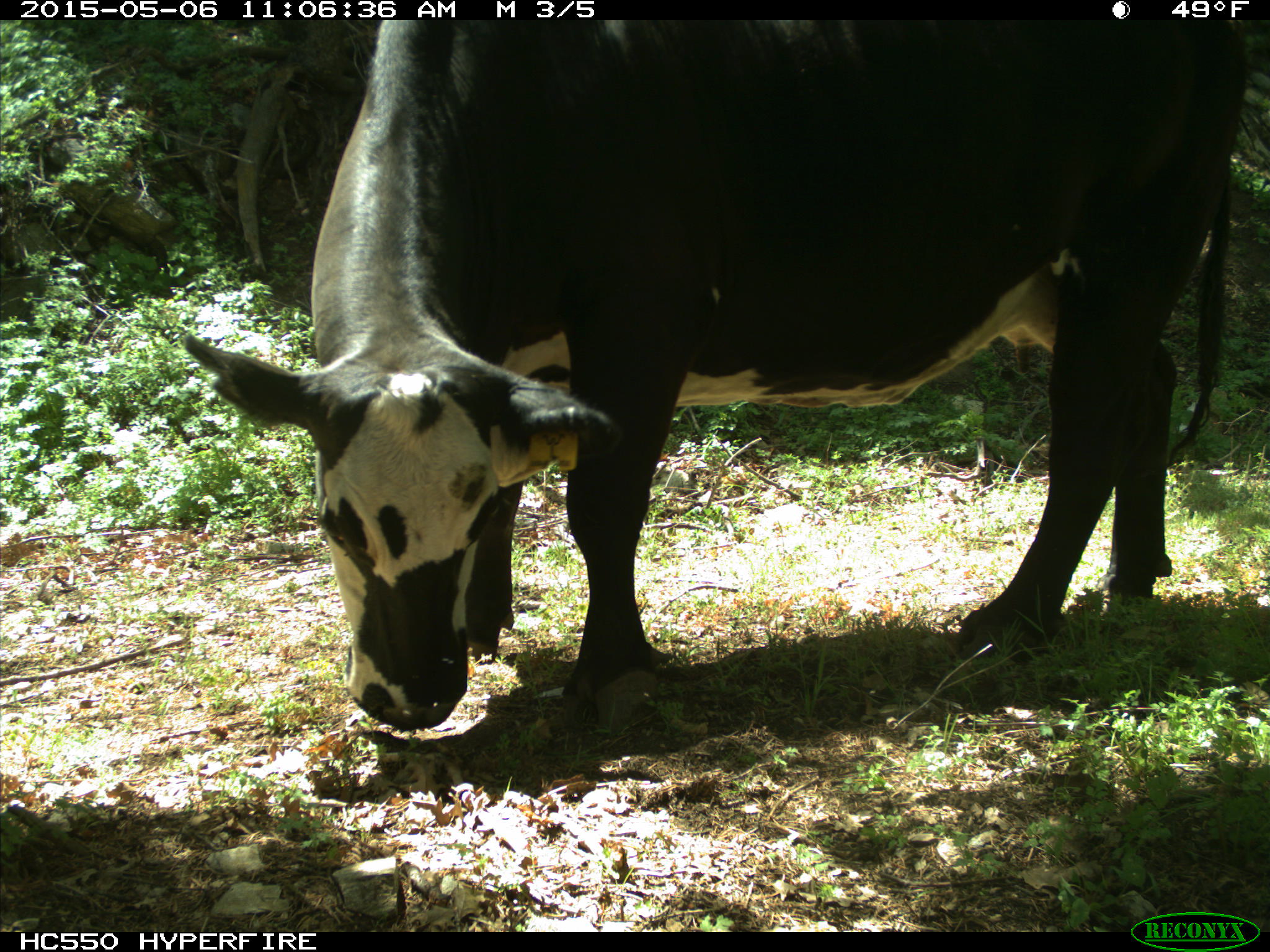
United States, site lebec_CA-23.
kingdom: Animalia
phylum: Chordata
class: Mammalia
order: Artiodactyla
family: Bovidae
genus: Bos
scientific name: Bos taurus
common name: domestic cow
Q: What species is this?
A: Bos taurus (domestic cow).